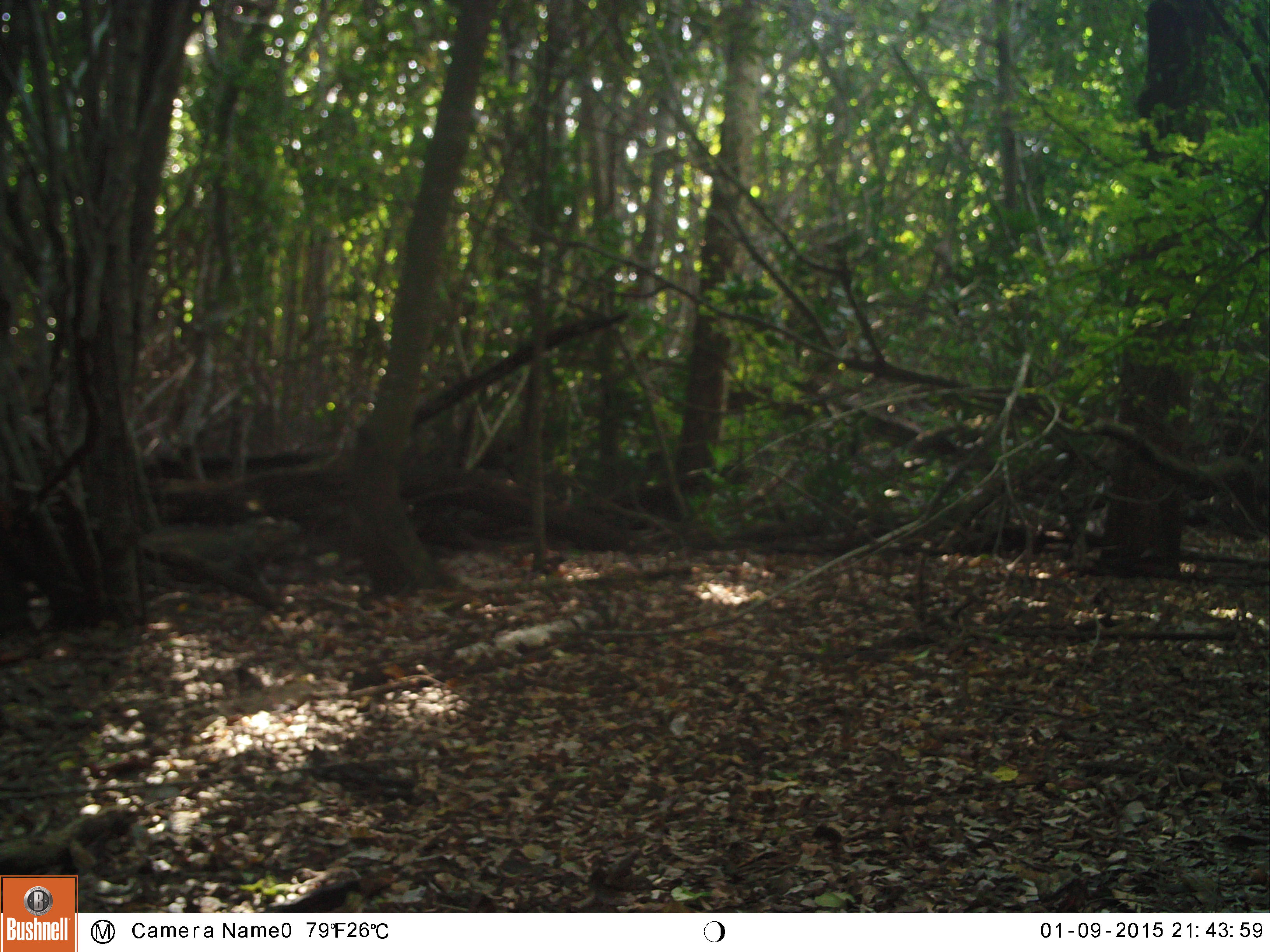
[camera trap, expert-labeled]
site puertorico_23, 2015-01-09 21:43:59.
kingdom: Animalia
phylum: Chordata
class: Reptilia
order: Squamata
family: Iguanidae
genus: Iguana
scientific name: Iguana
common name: typical iguanas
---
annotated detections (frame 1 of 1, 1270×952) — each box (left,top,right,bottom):
iguana: (133,515,309,612)